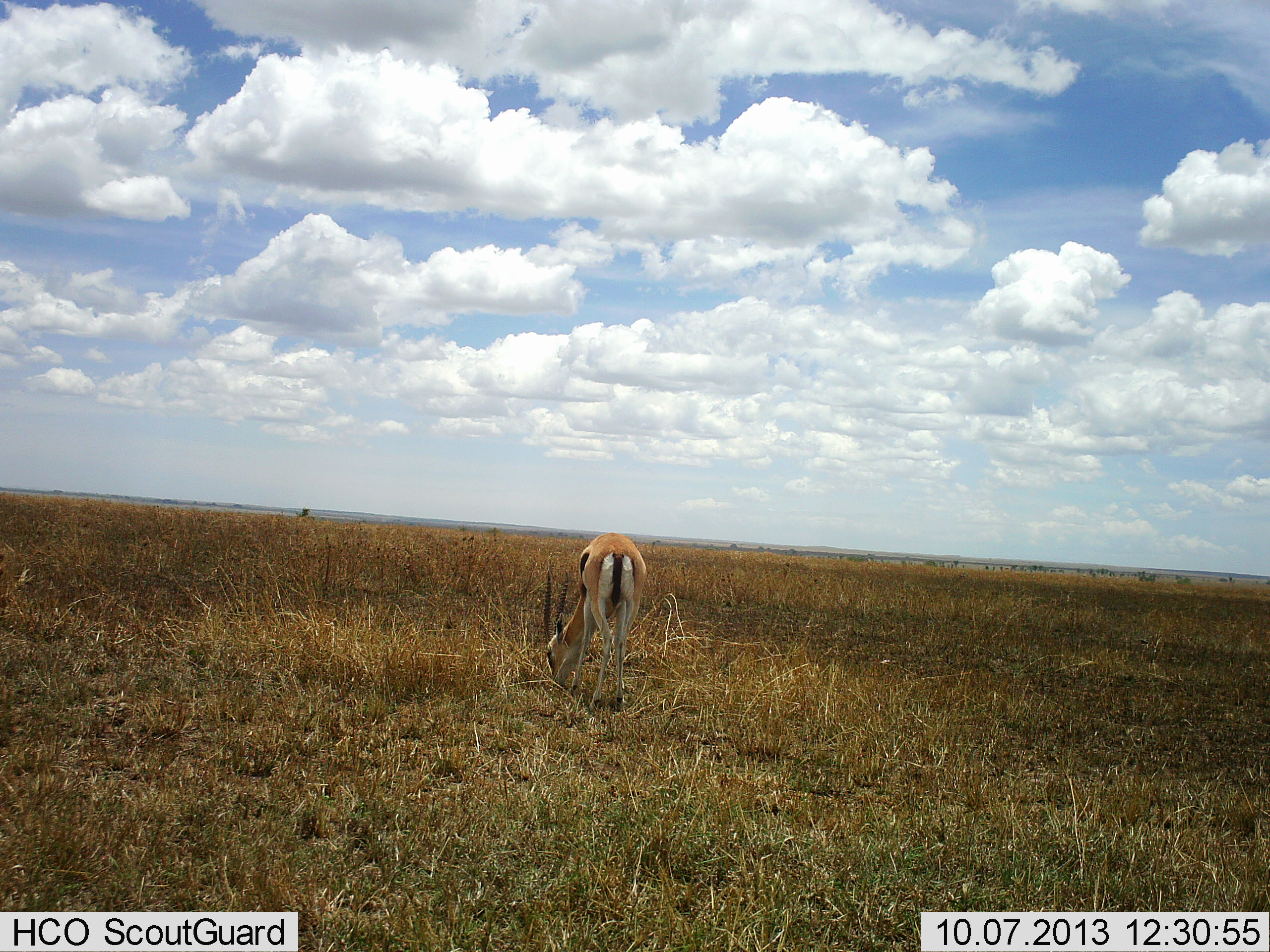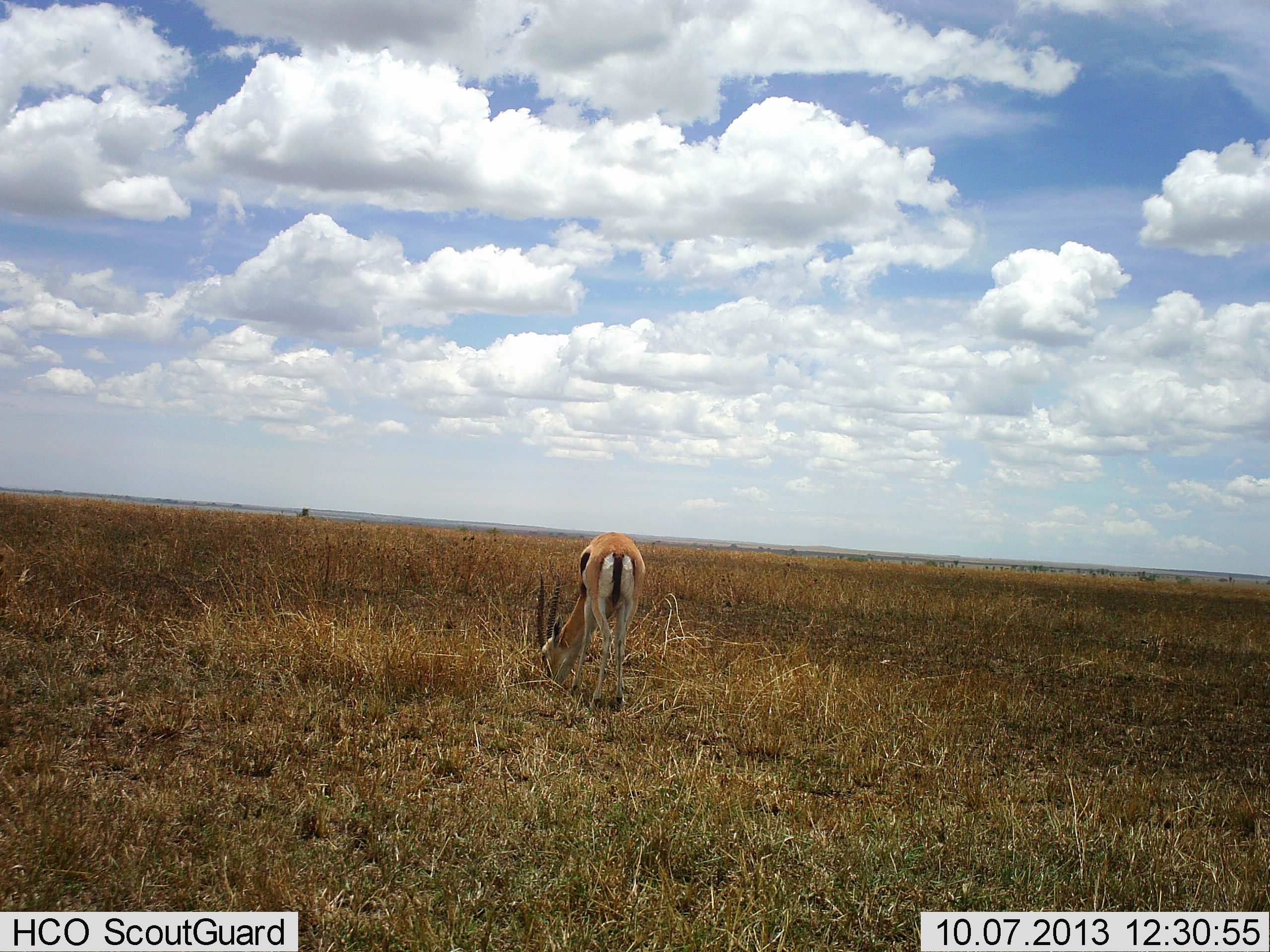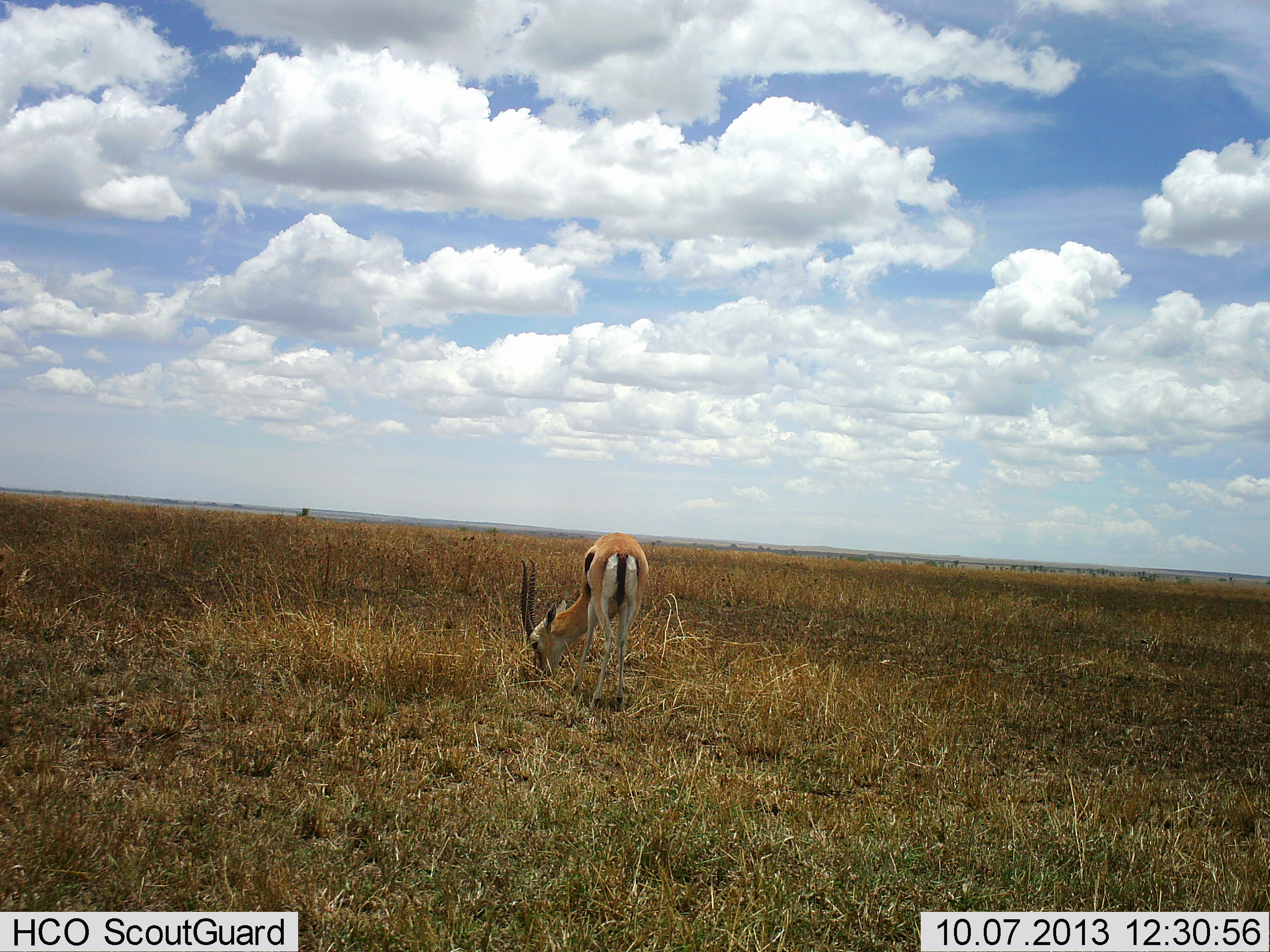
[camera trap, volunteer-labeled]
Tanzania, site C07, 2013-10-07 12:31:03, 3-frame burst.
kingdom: Animalia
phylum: Chordata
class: Mammalia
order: Artiodactyla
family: Bovidae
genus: Eudorcas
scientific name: Eudorcas thomsonii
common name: thomson's gazelle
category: gazellethomsons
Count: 1.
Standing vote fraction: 16%.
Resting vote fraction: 0%.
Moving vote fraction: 3%.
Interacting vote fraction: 3%.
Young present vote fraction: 0%.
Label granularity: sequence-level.